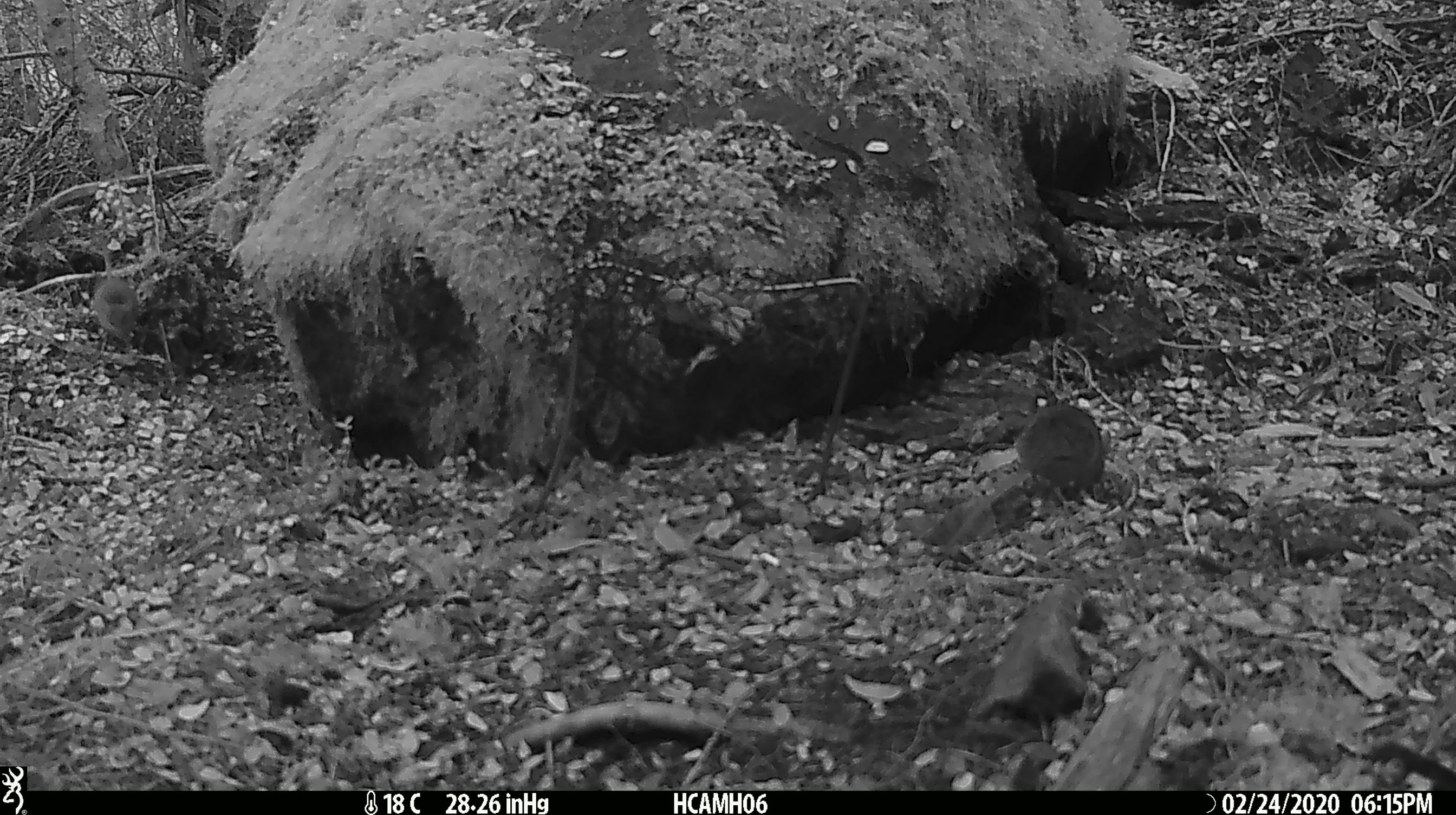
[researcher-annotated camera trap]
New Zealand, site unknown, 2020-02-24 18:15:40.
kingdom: Animalia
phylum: Chordata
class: Mammalia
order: Rodentia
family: Muridae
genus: Mus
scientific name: Mus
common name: mouse